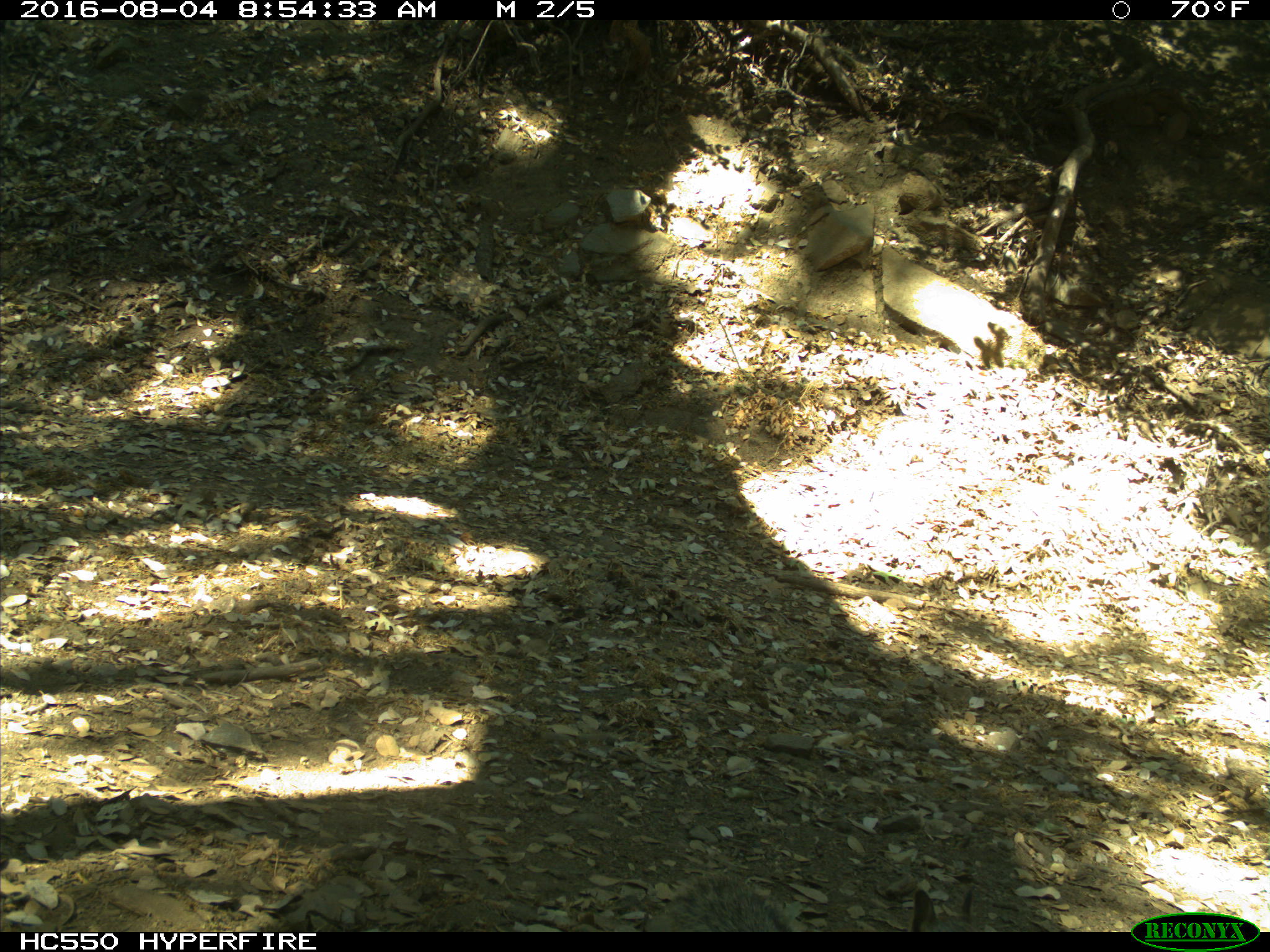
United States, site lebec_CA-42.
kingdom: Animalia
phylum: Chordata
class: Mammalia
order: Rodentia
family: Sciuridae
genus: Otospermophilus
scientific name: Otospermophilus beecheyi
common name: california ground squirrel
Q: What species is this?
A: Otospermophilus beecheyi (california ground squirrel).